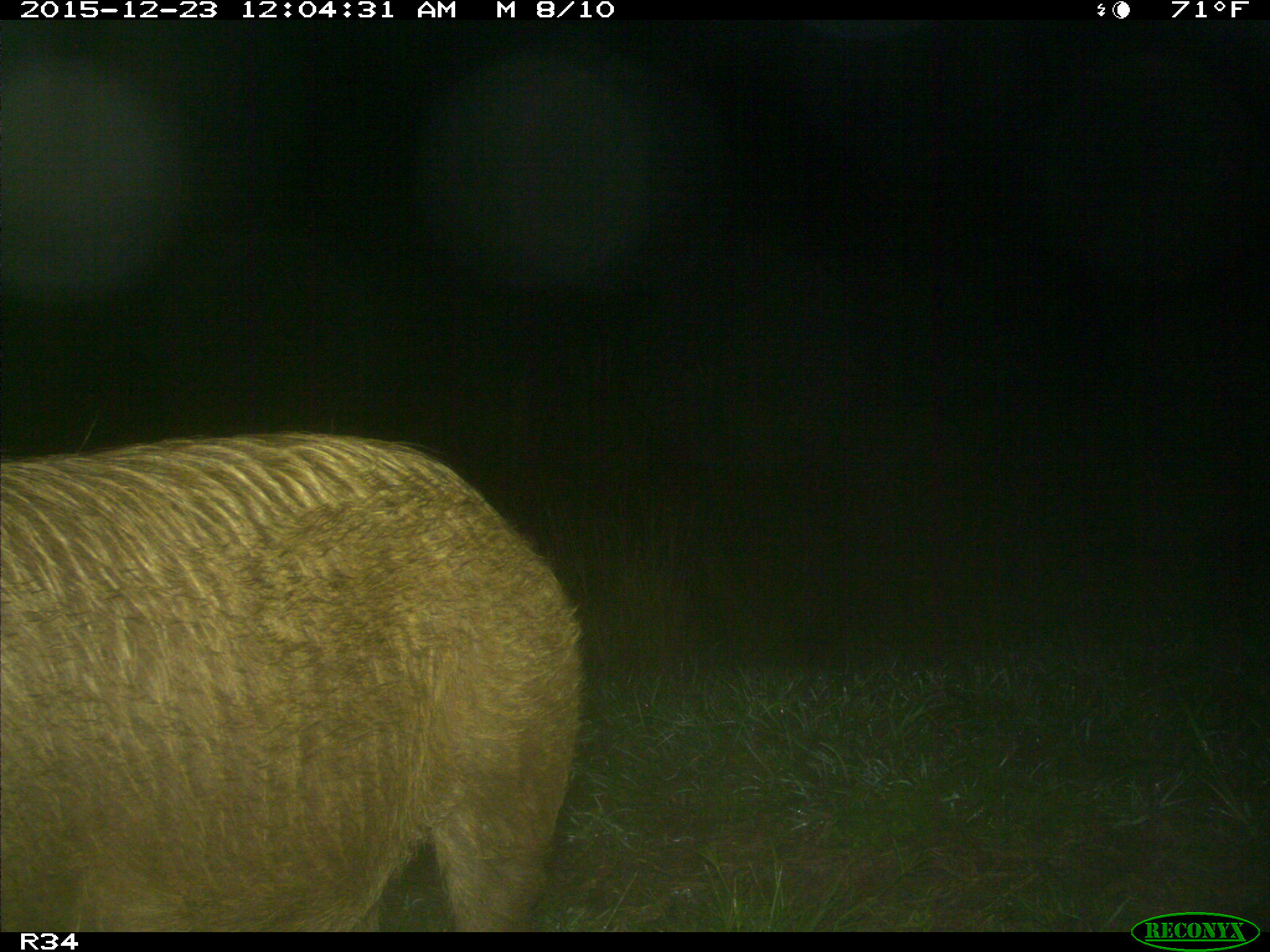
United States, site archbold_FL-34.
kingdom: Animalia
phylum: Chordata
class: Mammalia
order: Artiodactyla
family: Suidae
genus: Sus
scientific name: Sus scrofa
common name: wild boar